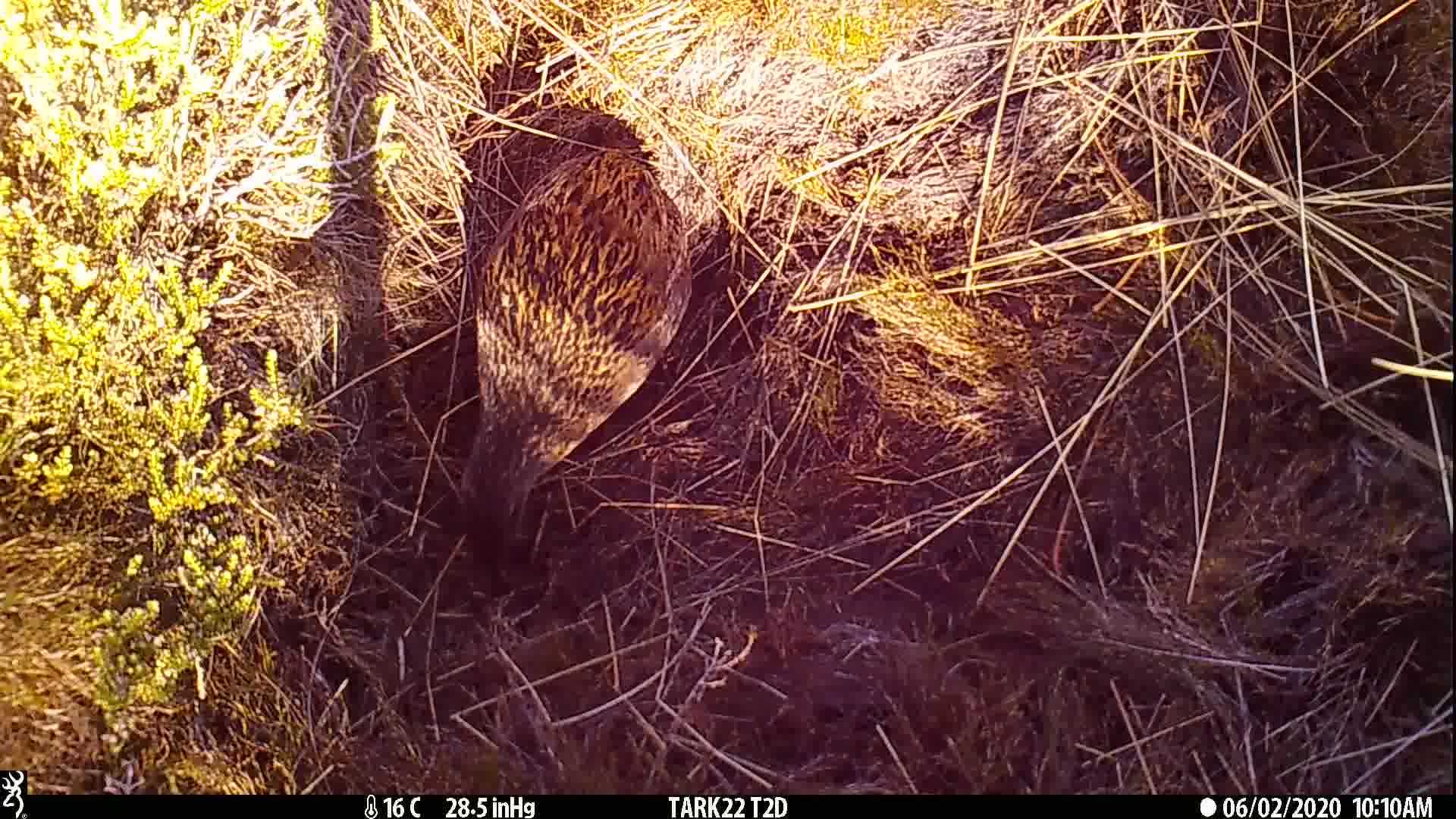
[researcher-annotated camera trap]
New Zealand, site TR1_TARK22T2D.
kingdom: Animalia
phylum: Chordata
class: Aves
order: Gruiformes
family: Rallidae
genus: Gallirallus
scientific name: Gallirallus australis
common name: weka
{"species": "weka (Gallirallus australis)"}